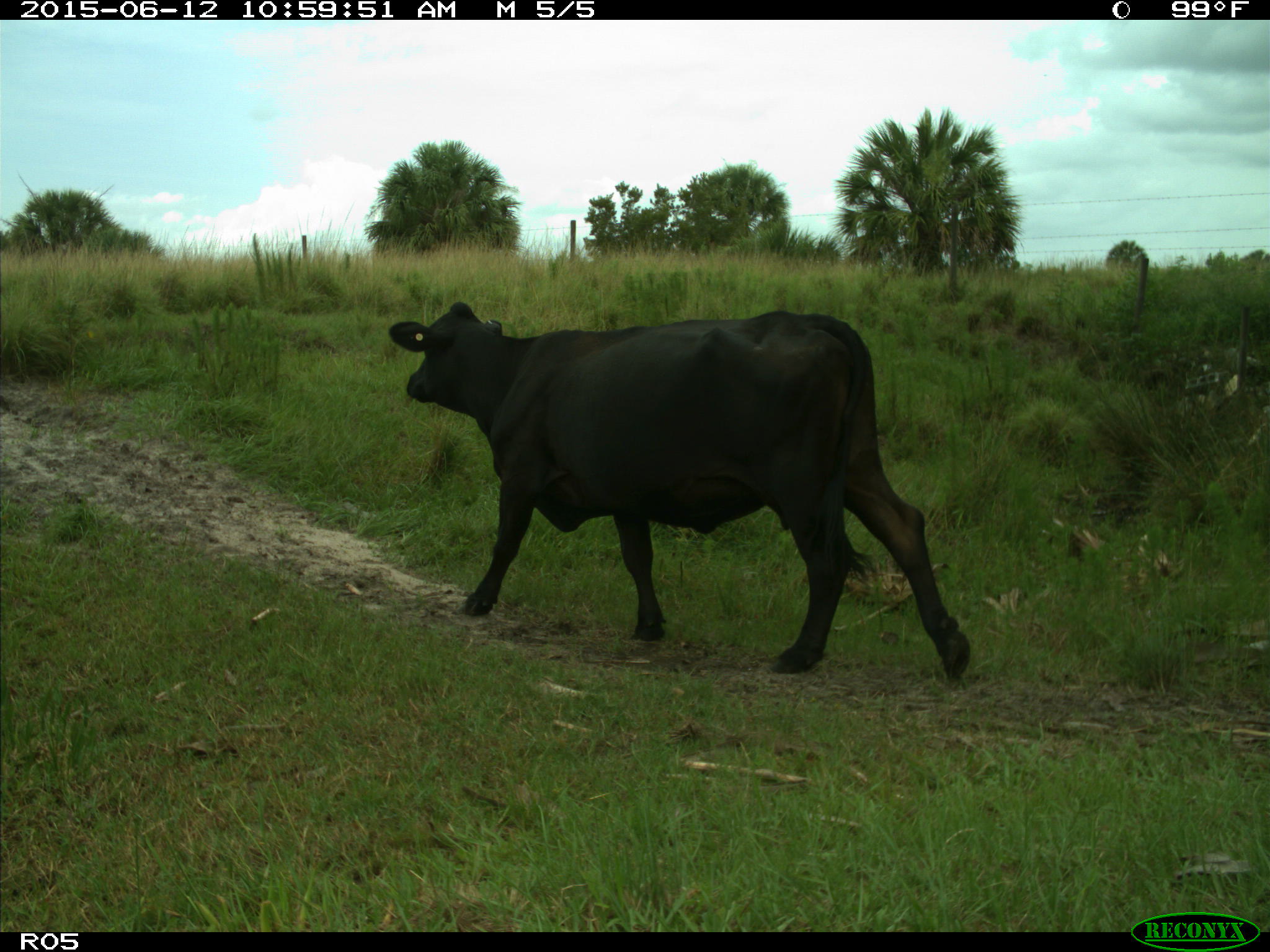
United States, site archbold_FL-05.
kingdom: Animalia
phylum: Chordata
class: Mammalia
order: Artiodactyla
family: Bovidae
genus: Bos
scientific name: Bos taurus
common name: domestic cow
Bos taurus (domestic cow).